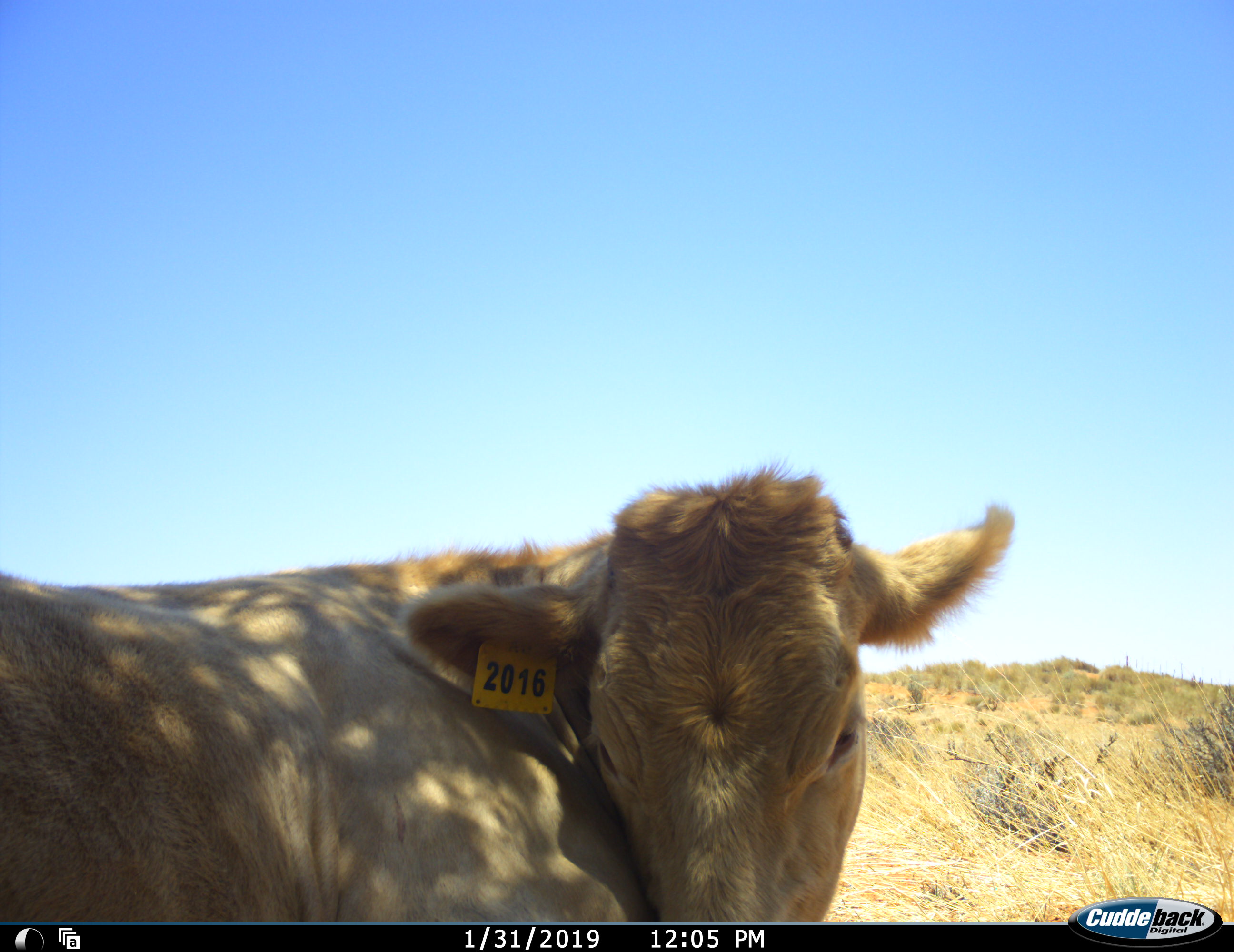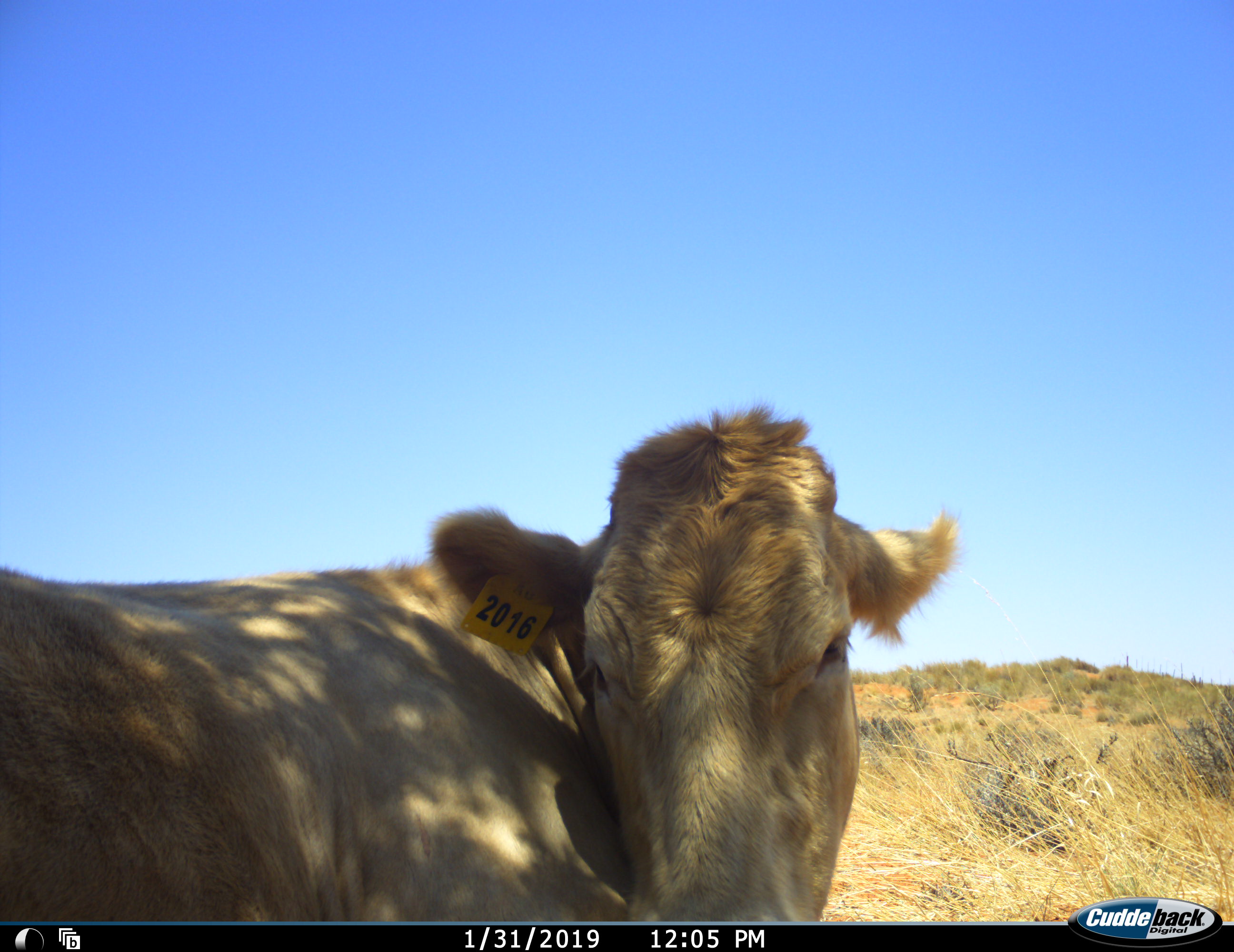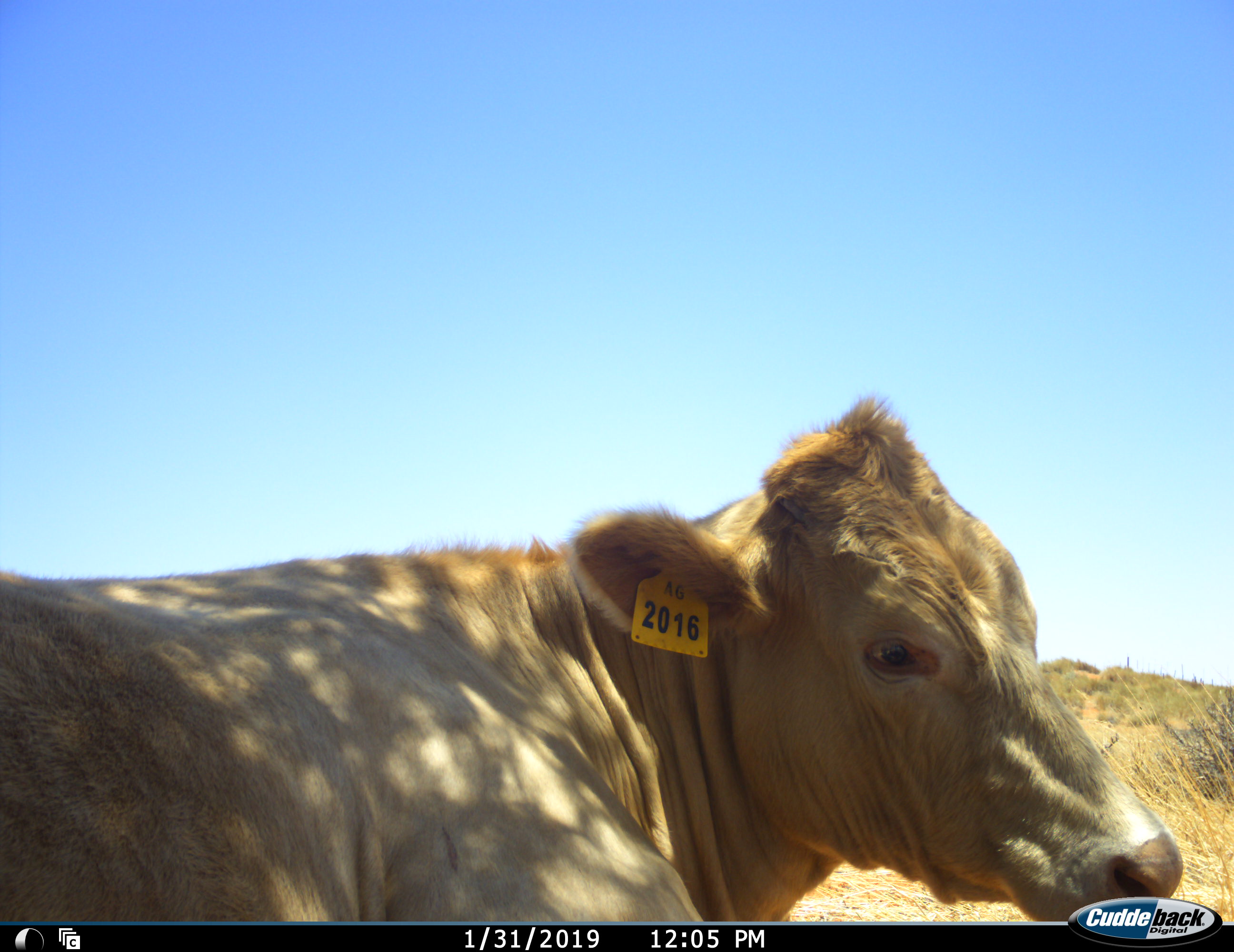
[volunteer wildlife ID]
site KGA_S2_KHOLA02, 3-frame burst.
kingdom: Animalia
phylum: Chordata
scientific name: Vertebrata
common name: domestic animal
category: domesticanimal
Domesticanimal (domestic animal) (Vertebrata), count 1. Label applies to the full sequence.